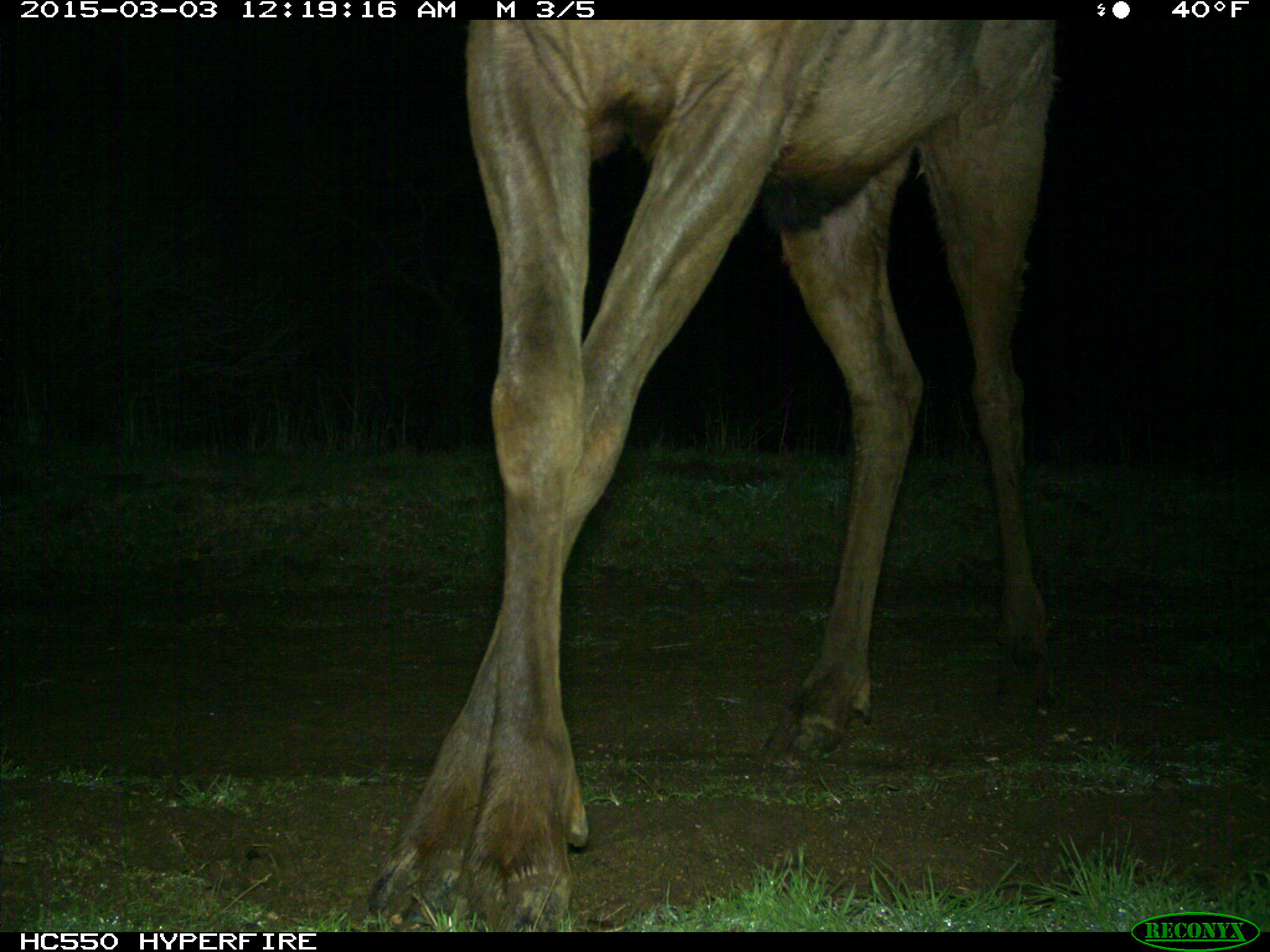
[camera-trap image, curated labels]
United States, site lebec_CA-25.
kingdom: Animalia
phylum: Chordata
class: Mammalia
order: Artiodactyla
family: Cervidae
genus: Cervus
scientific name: Cervus canadensis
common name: elk